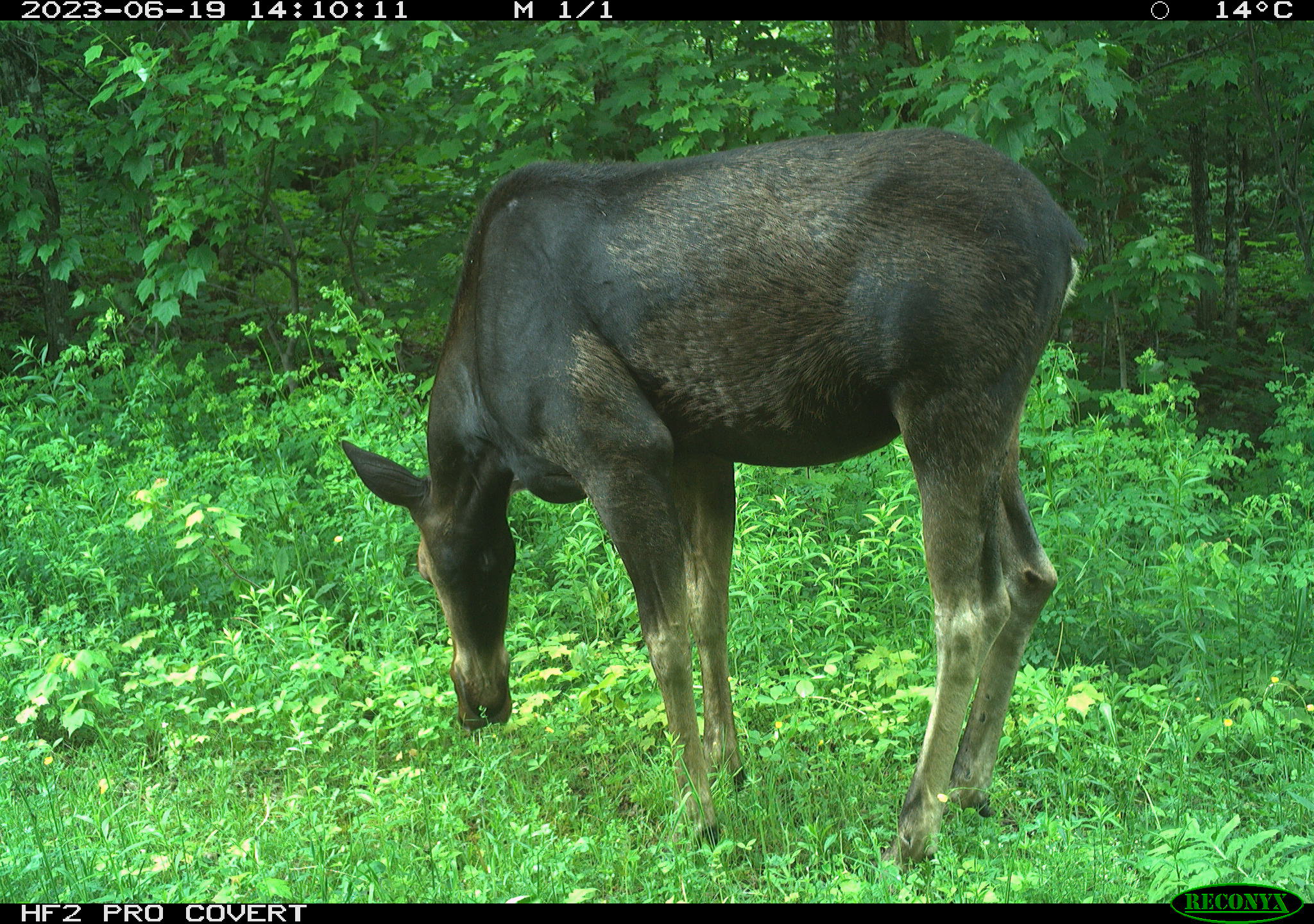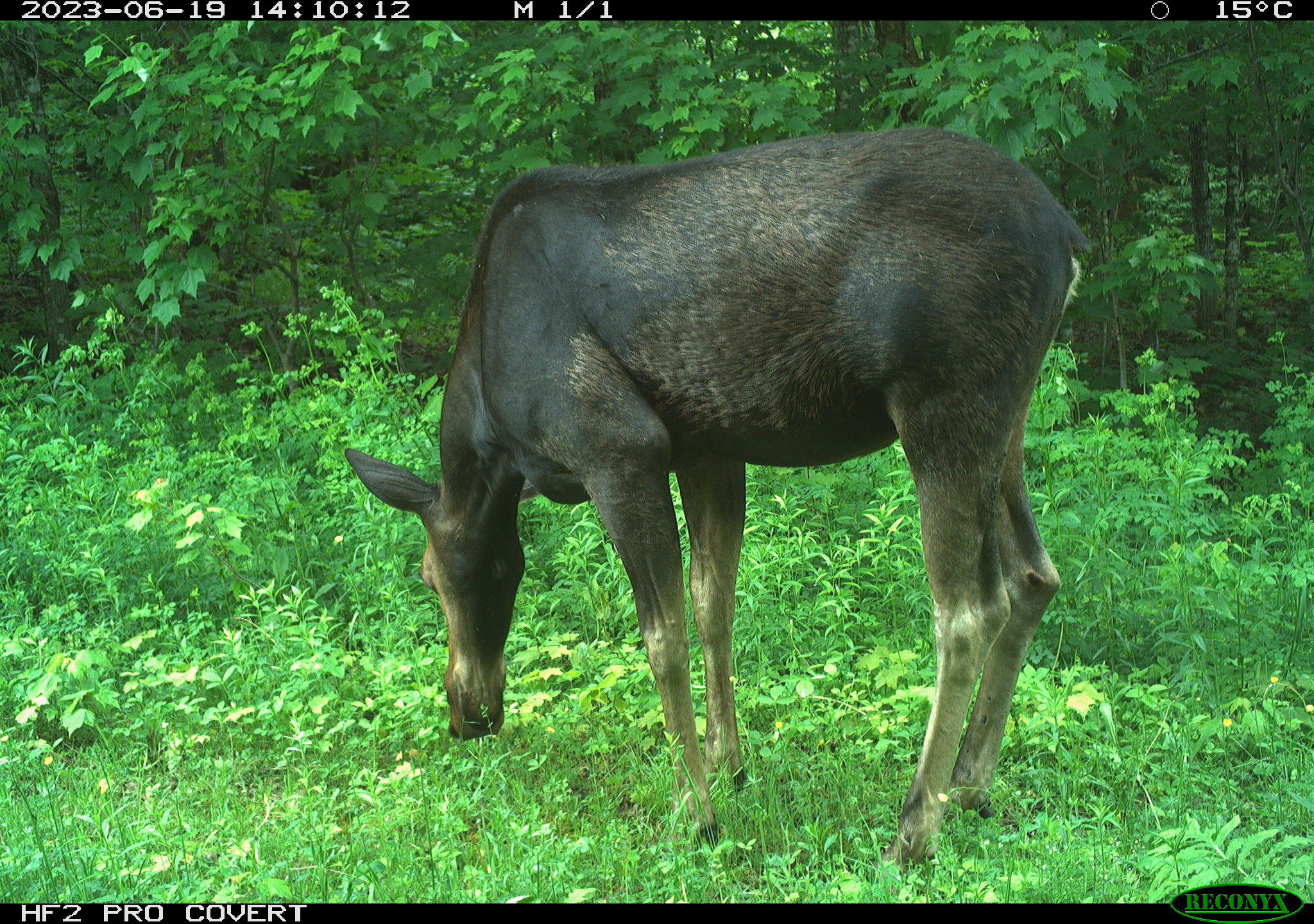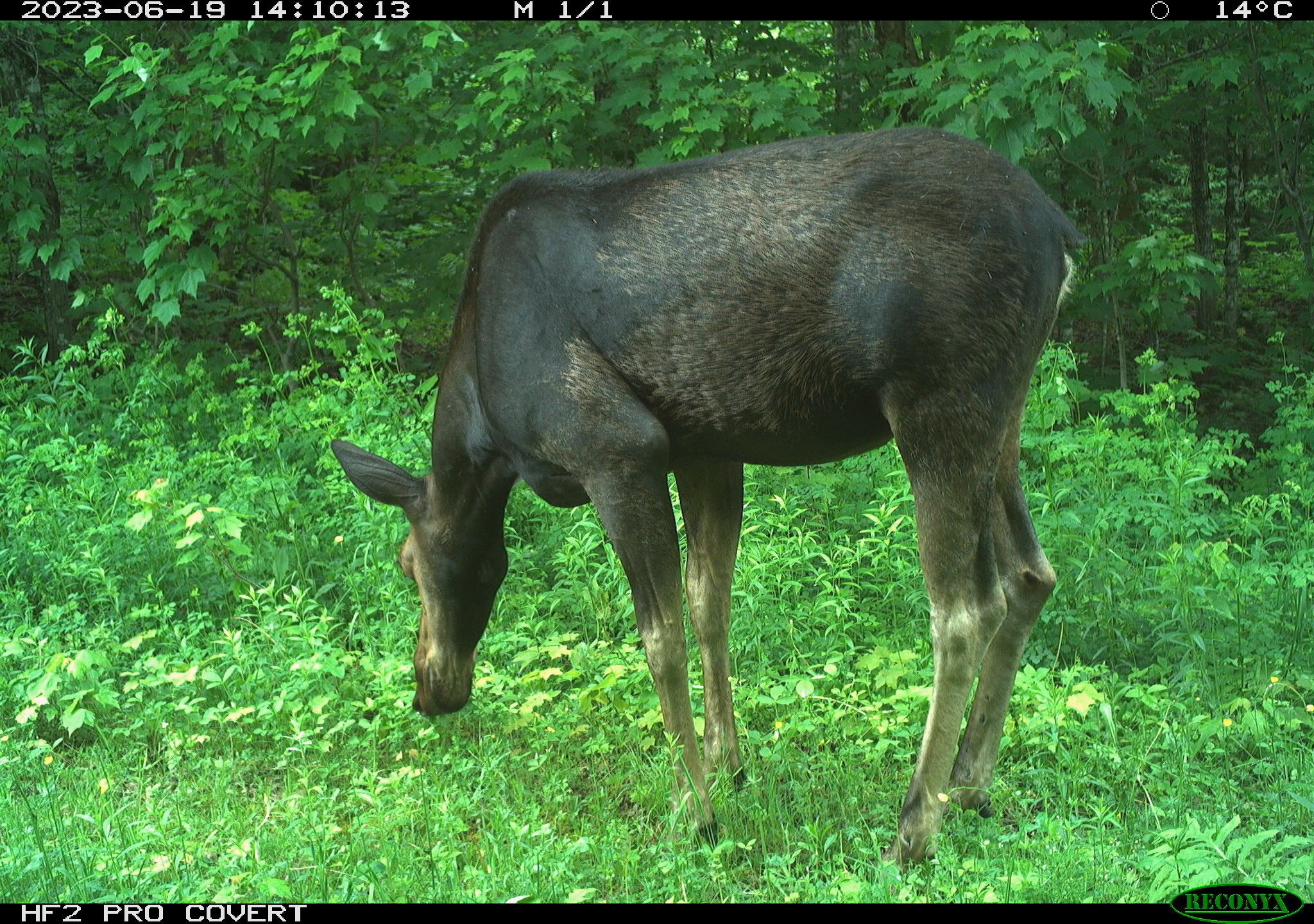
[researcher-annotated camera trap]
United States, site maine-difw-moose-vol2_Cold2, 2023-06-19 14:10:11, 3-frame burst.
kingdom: Animalia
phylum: Chordata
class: Mammalia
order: Artiodactyla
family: Cervidae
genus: Alces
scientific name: Alces alces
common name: moose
Moose (Alces alces).